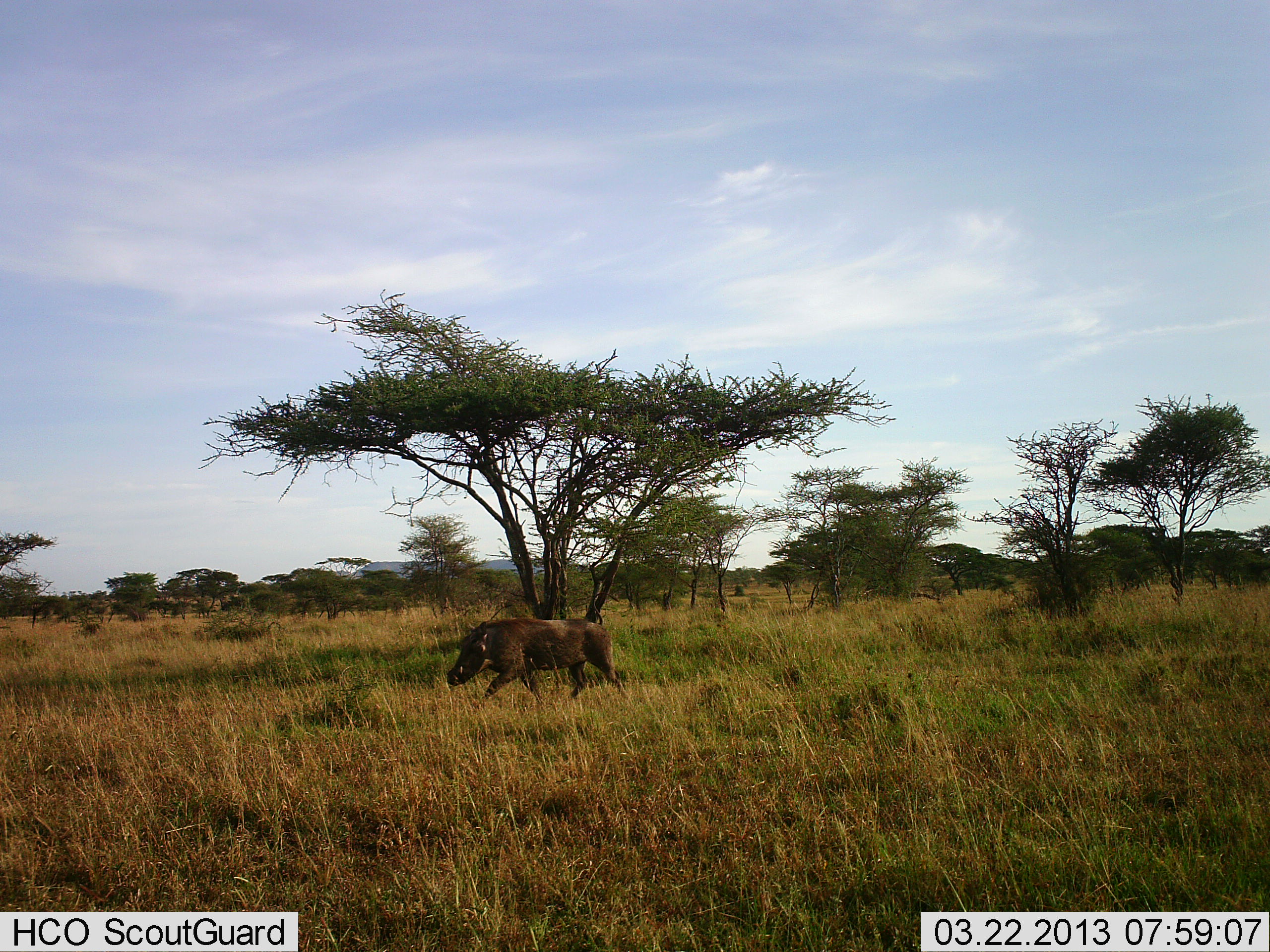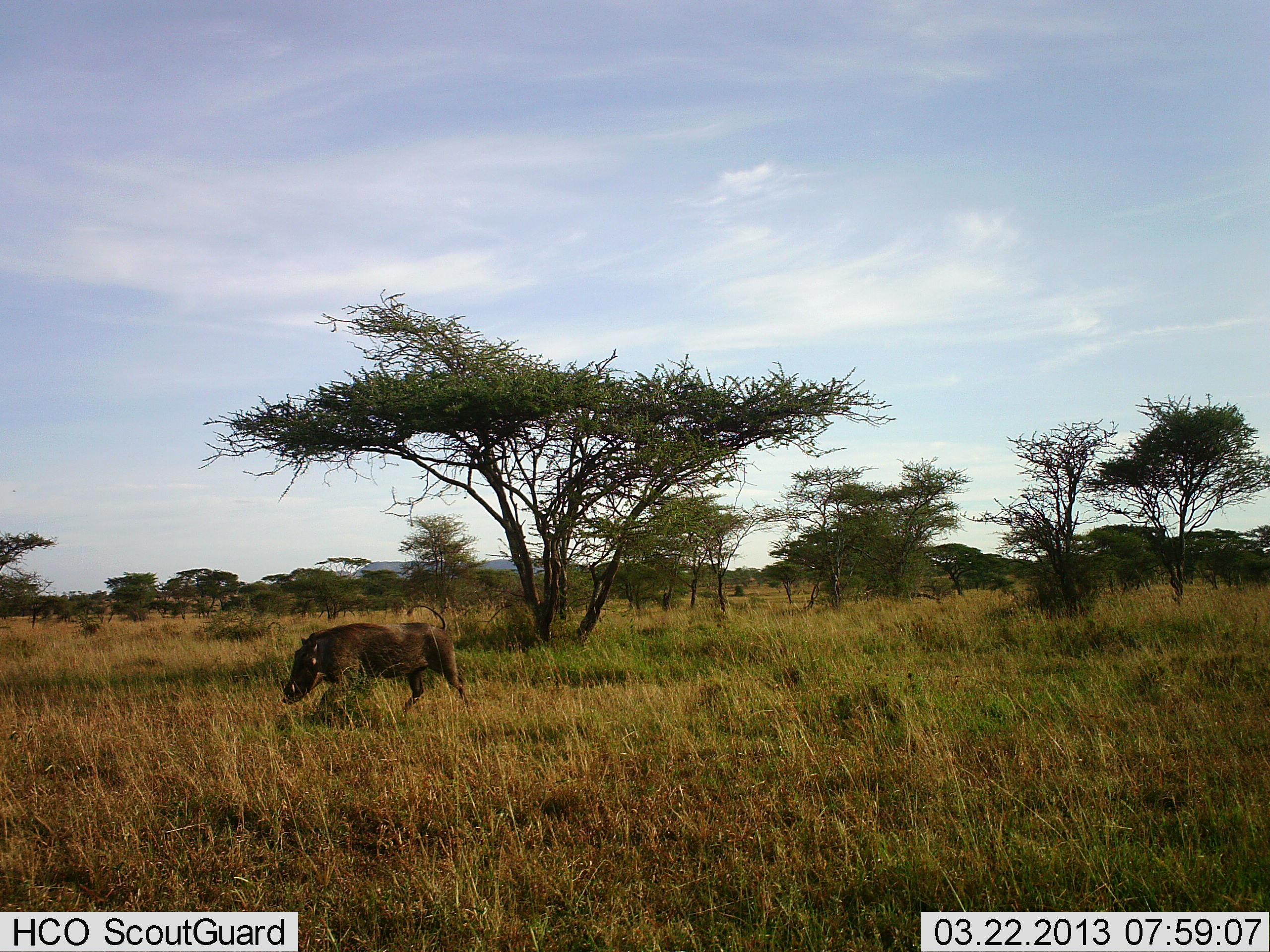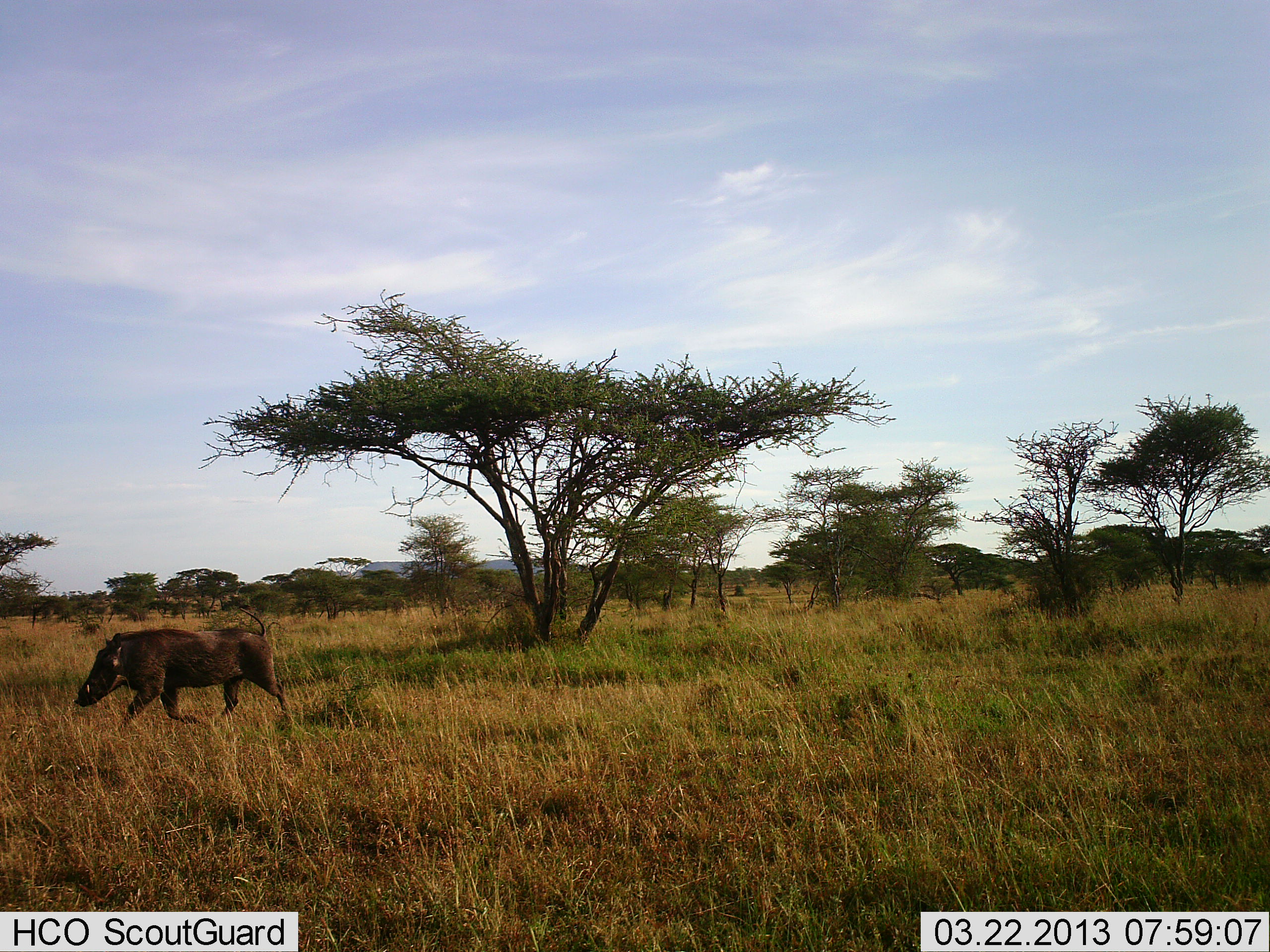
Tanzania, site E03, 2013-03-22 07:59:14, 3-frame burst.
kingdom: Animalia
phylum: Chordata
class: Mammalia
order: Artiodactyla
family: Suidae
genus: Phacochoerus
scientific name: Phacochoerus africanus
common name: warthog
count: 1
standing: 12%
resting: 0%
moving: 97%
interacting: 0%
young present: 0%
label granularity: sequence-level